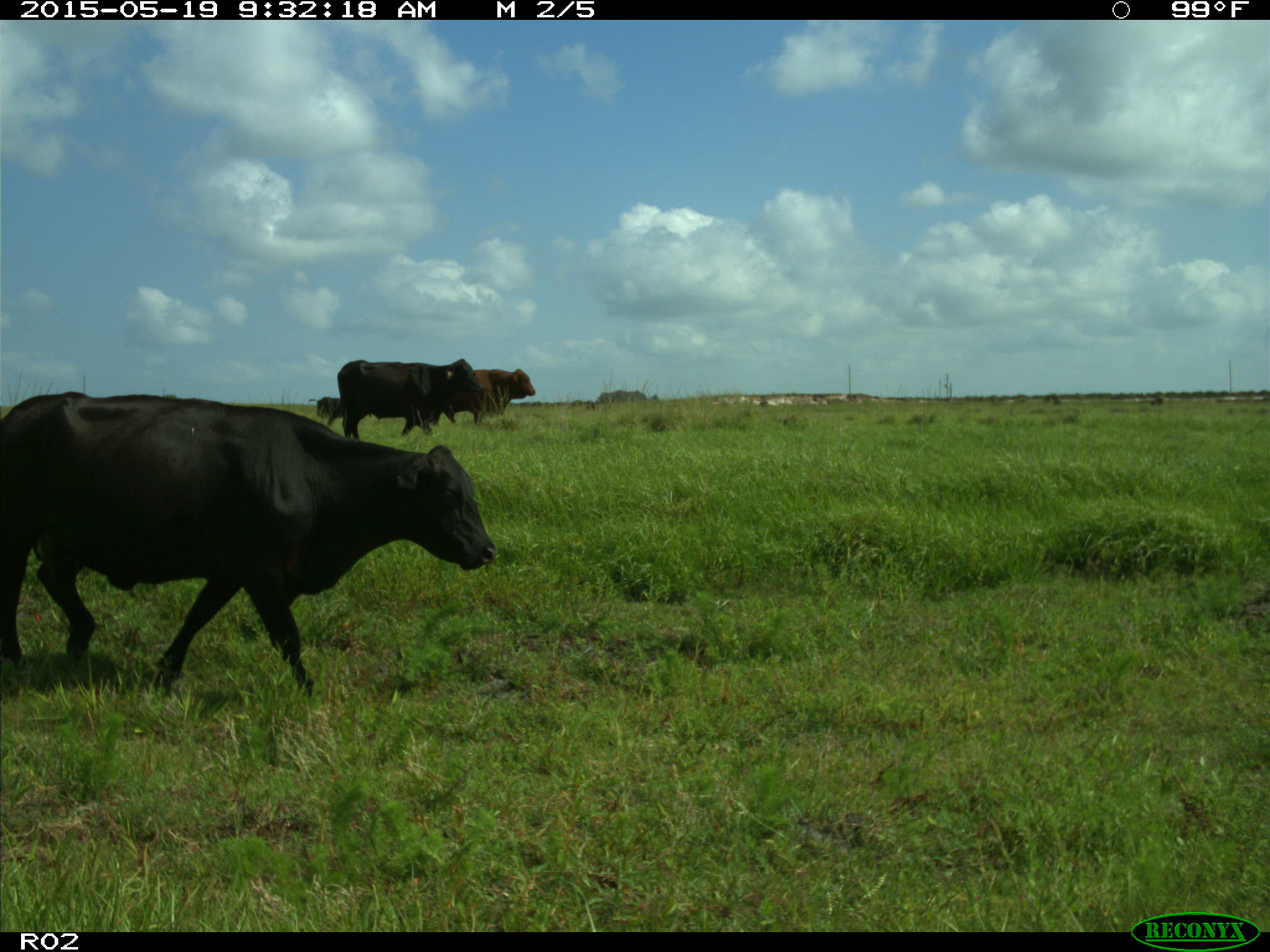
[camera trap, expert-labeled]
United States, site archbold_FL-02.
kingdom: Animalia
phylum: Chordata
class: Mammalia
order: Artiodactyla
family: Bovidae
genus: Bos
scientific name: Bos taurus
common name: domestic cow